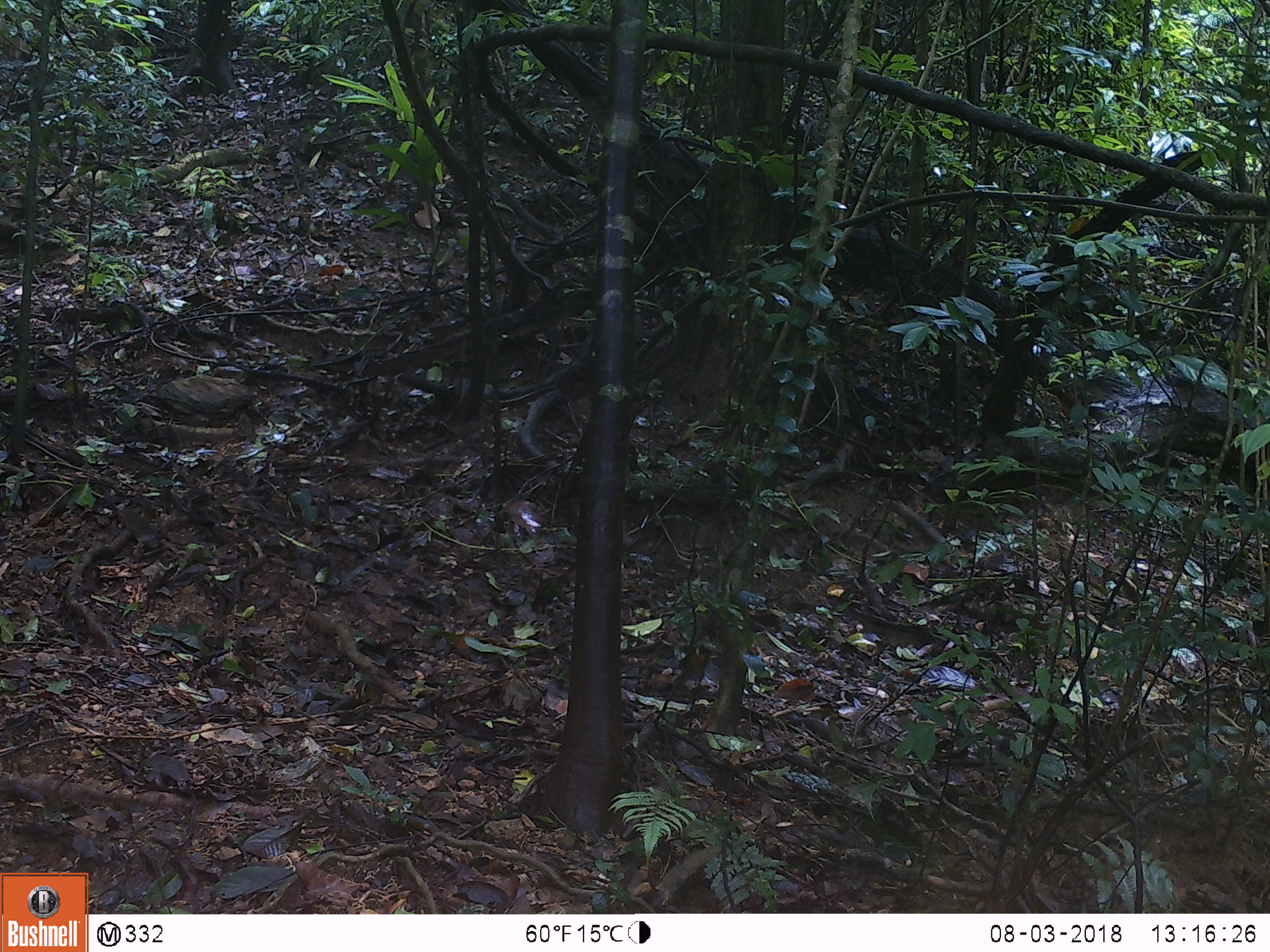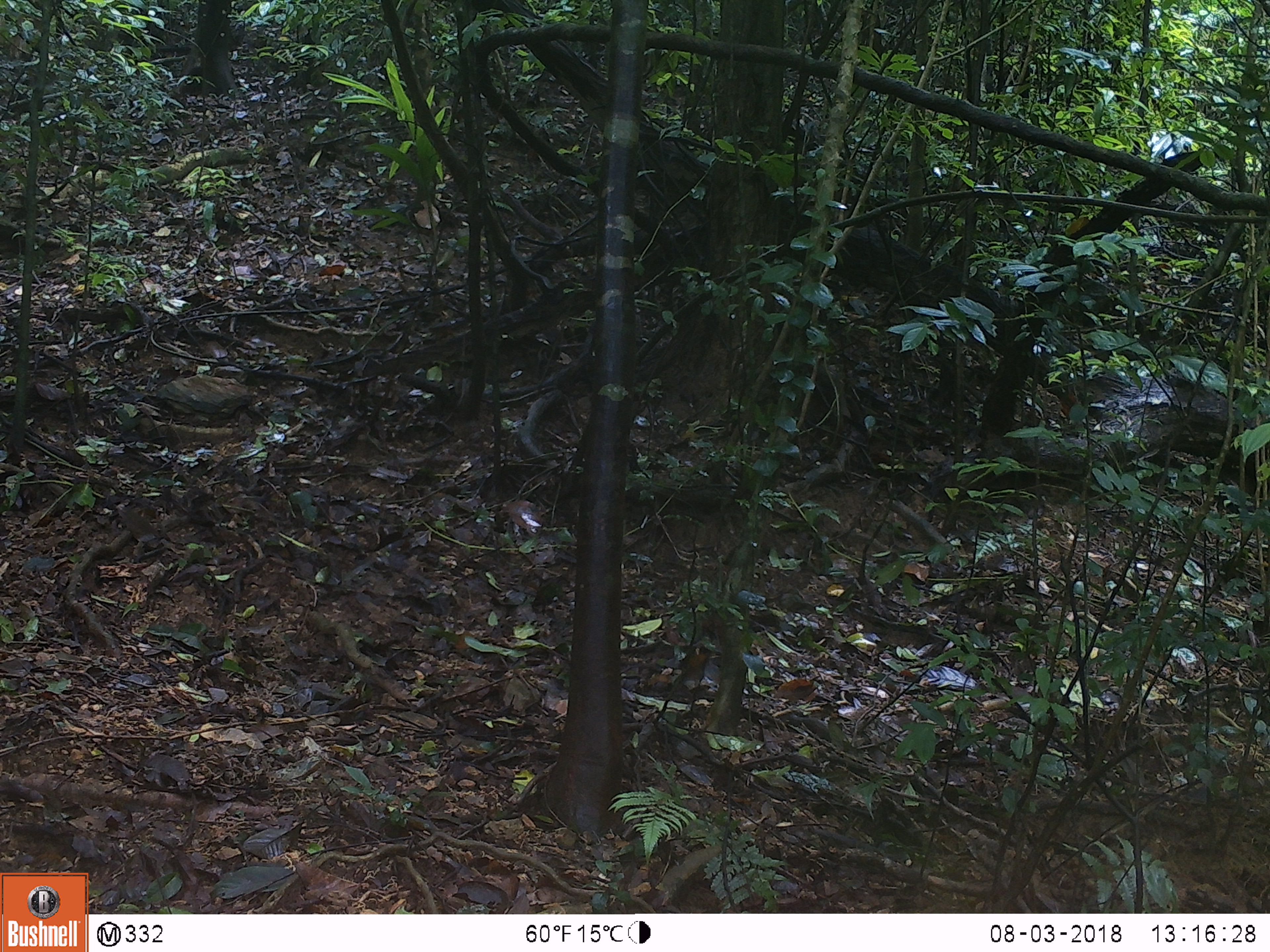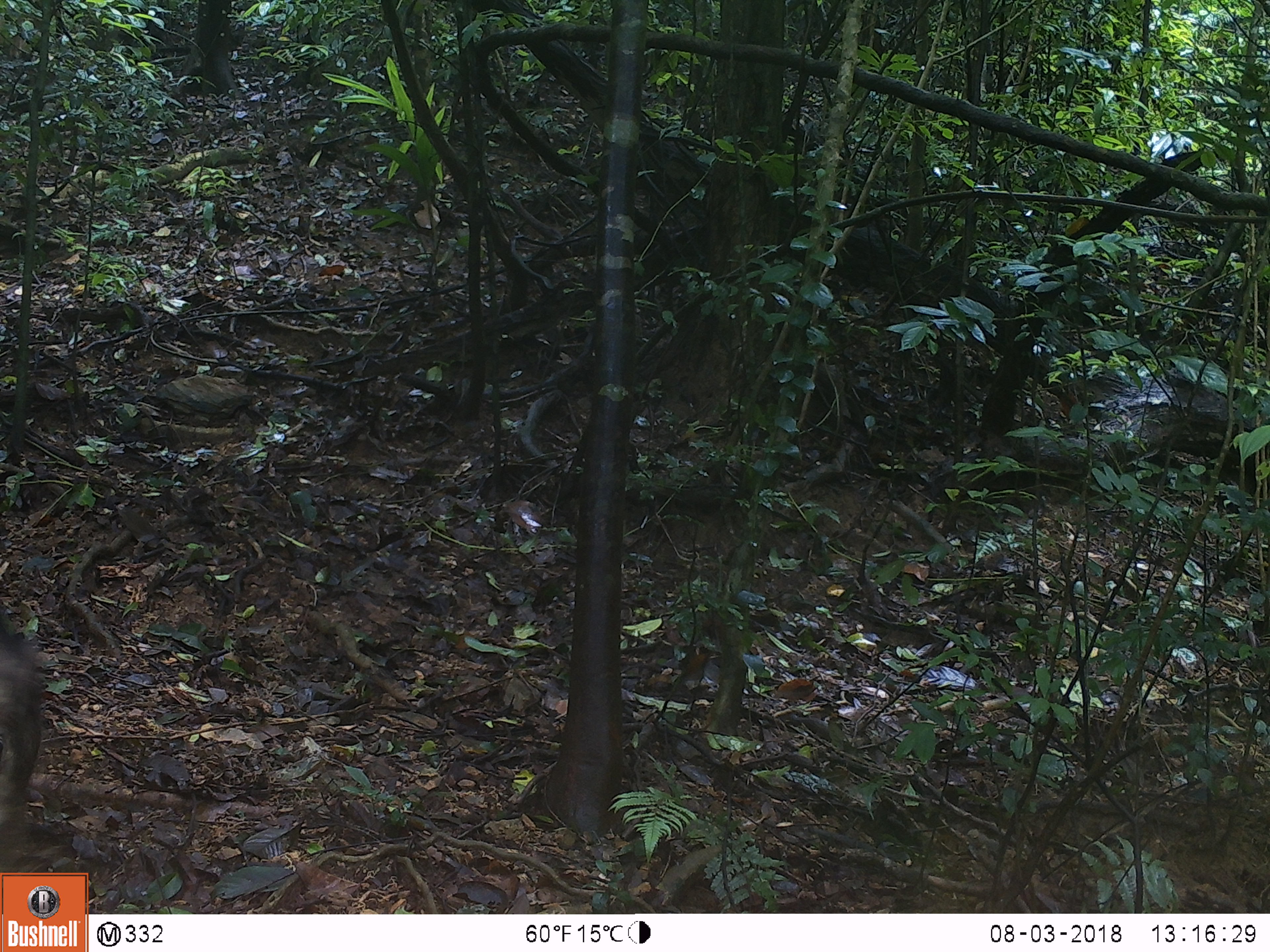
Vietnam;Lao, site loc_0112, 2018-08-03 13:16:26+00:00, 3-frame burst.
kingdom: Animalia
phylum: Chordata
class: Mammalia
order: Artiodactyla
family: Suidae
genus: Sus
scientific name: Sus scrofa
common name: eurasian wild pig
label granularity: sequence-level